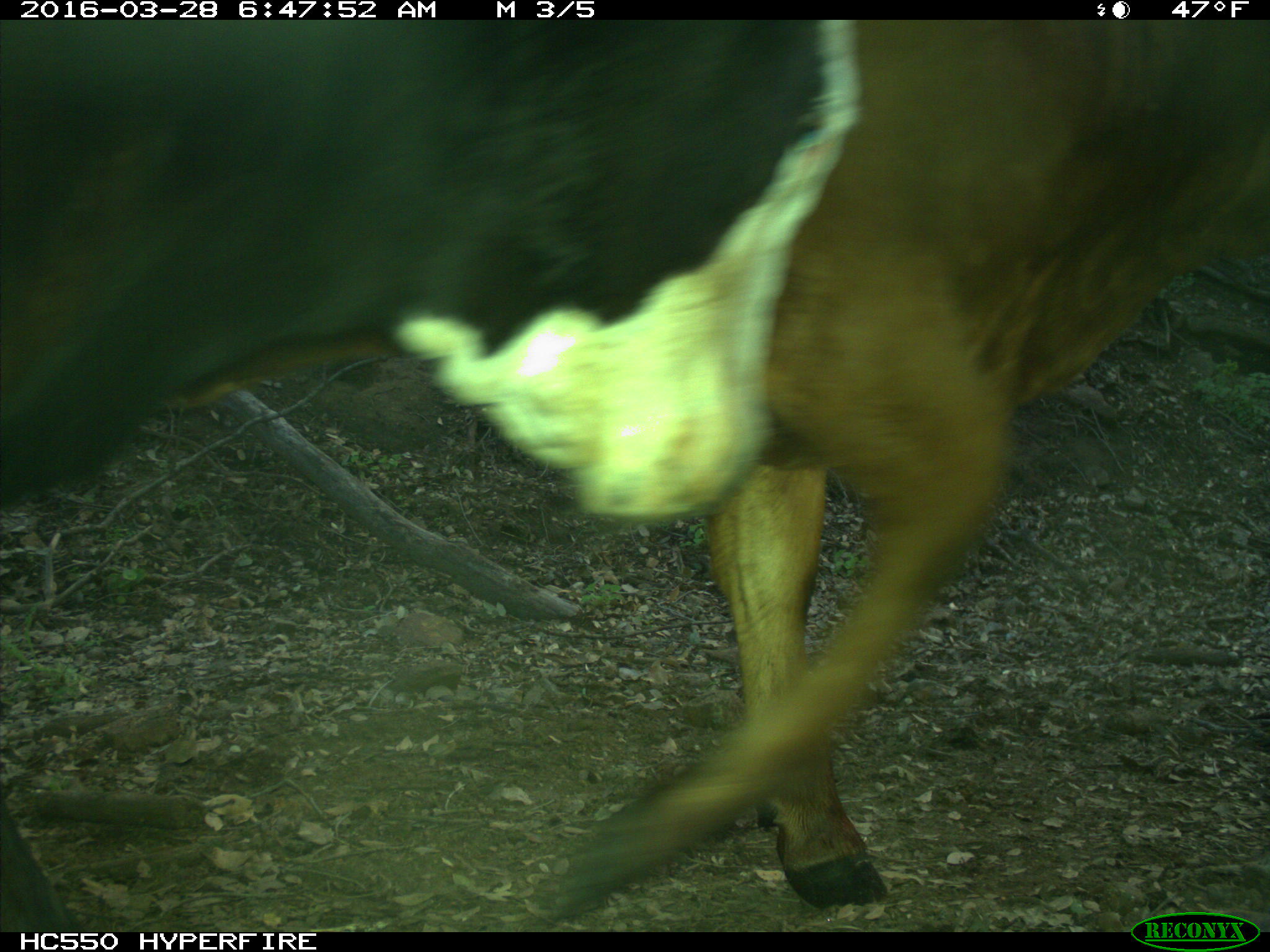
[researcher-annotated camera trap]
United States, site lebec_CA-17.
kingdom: Animalia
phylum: Chordata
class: Mammalia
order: Artiodactyla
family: Bovidae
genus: Bos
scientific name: Bos taurus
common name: domestic cow